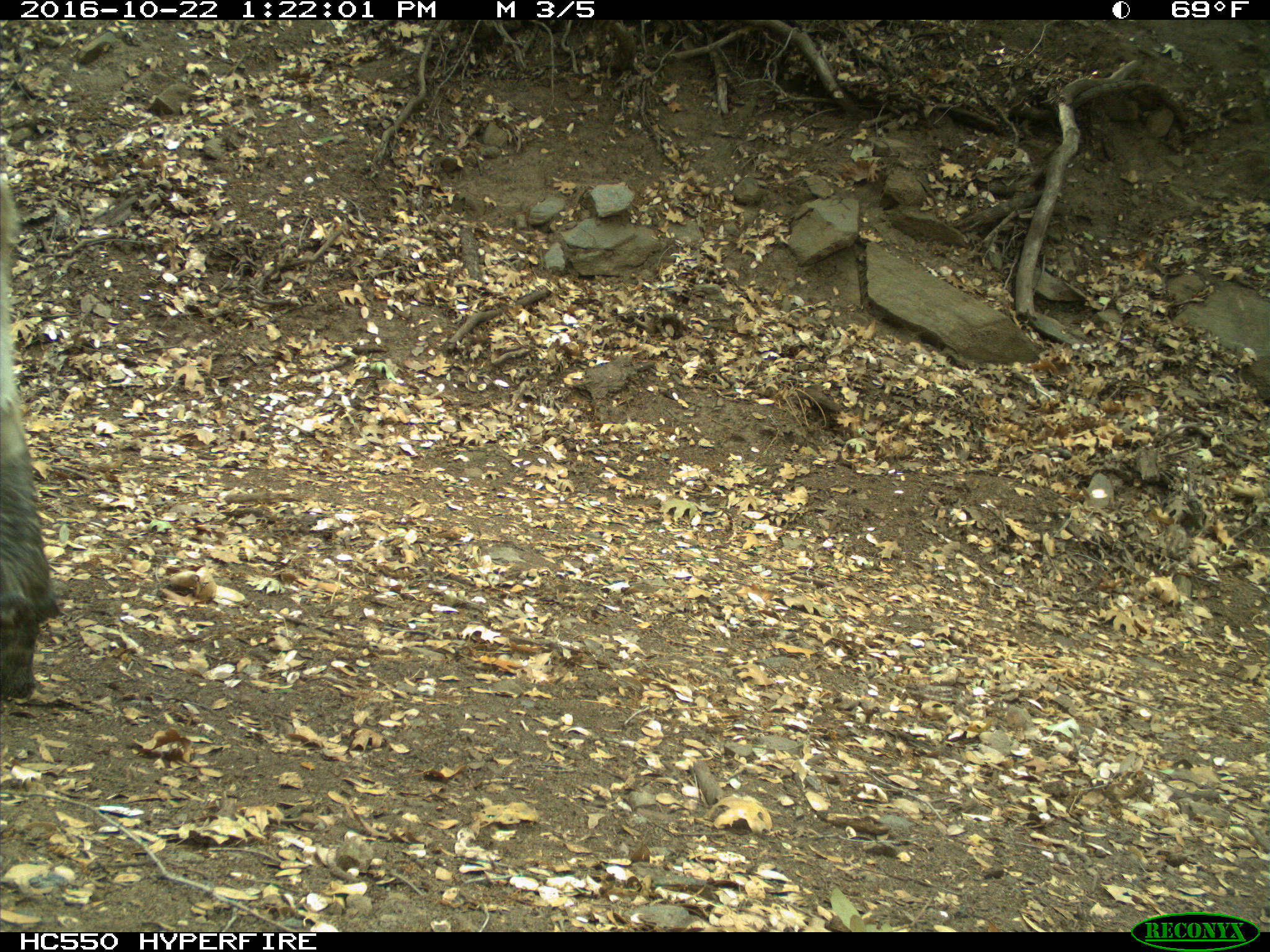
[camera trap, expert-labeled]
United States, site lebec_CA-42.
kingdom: Animalia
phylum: Chordata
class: Mammalia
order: Artiodactyla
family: Bovidae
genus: Bos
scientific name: Bos taurus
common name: domestic cow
Bos taurus (domestic cow).